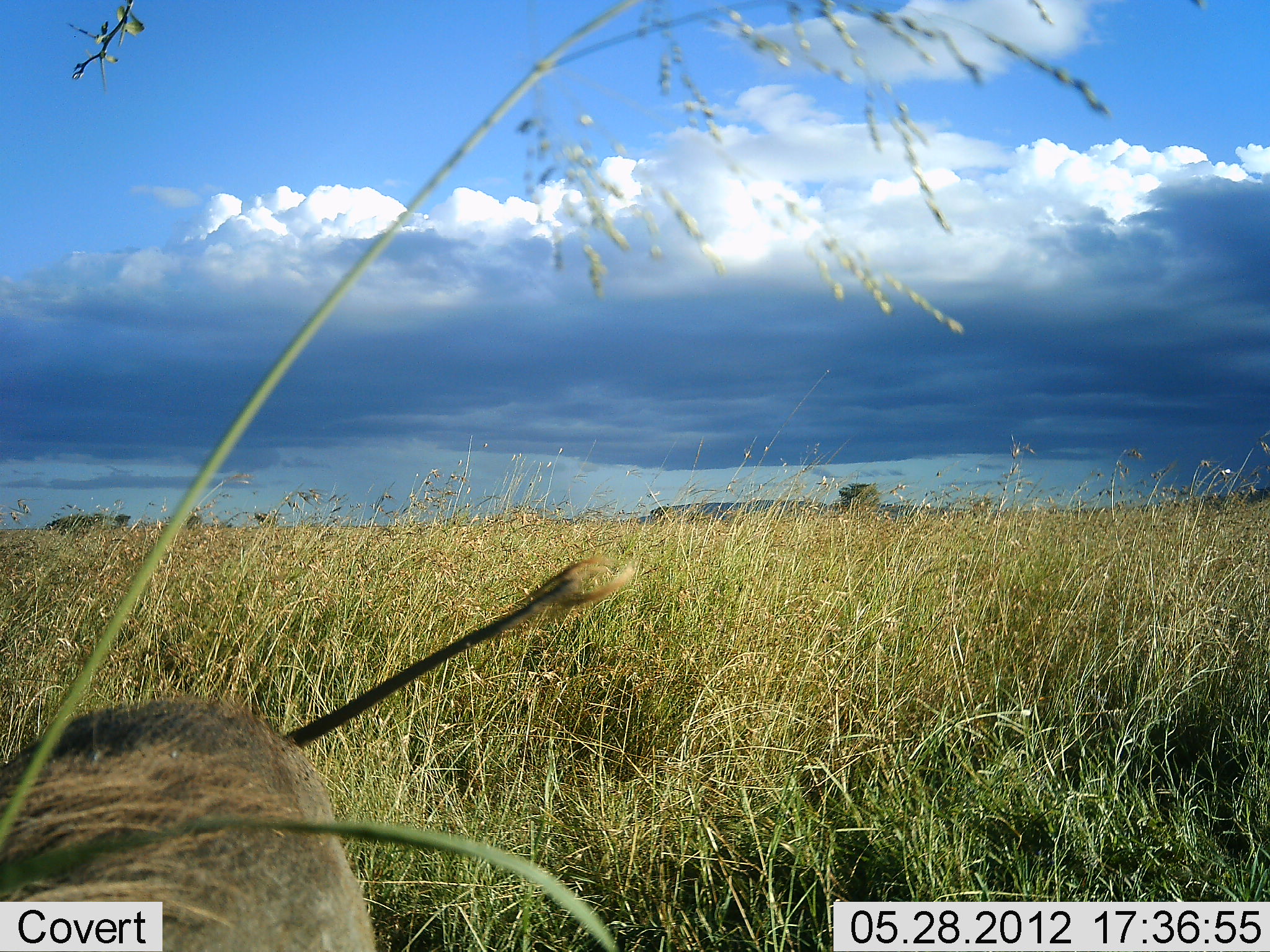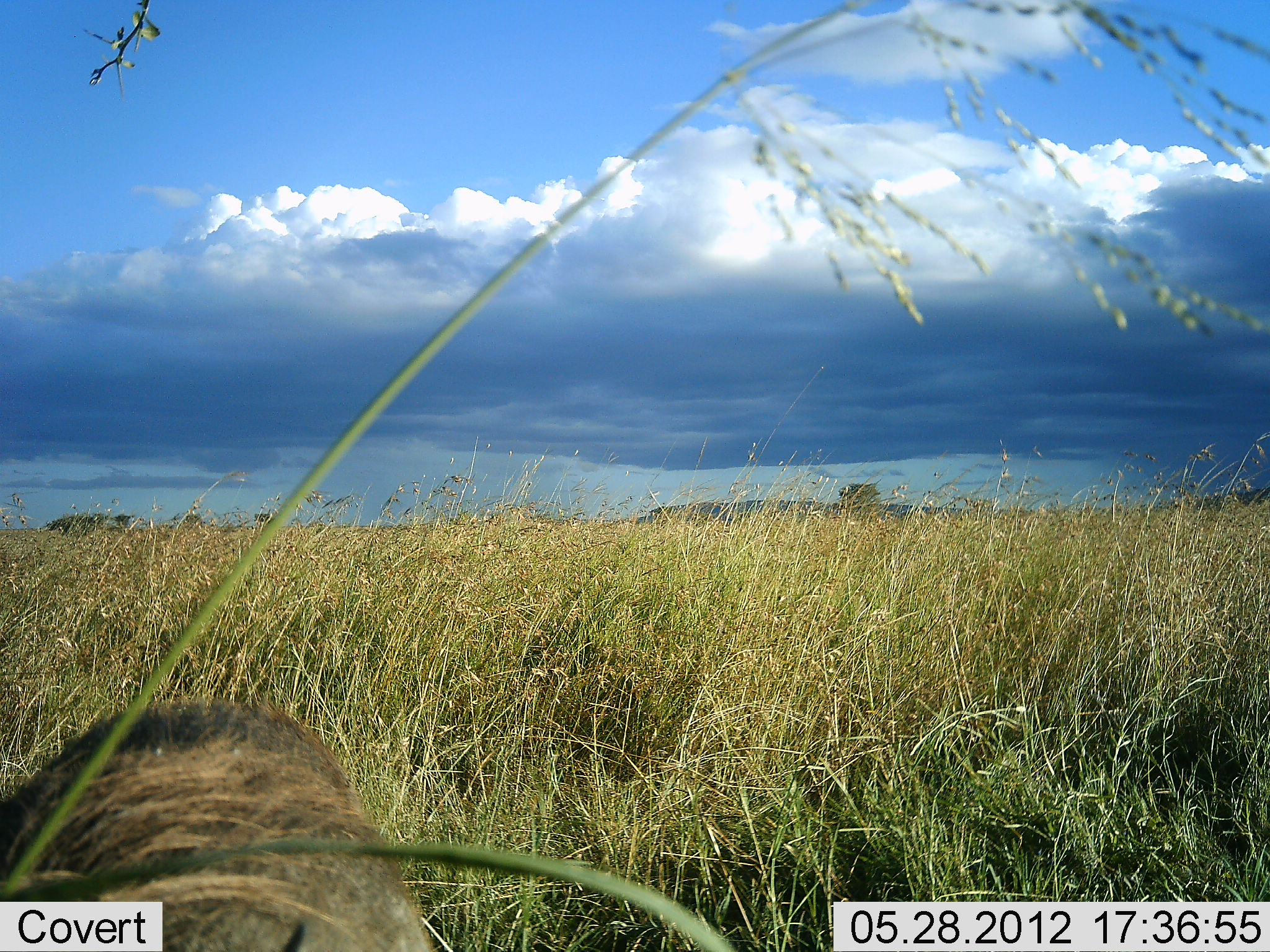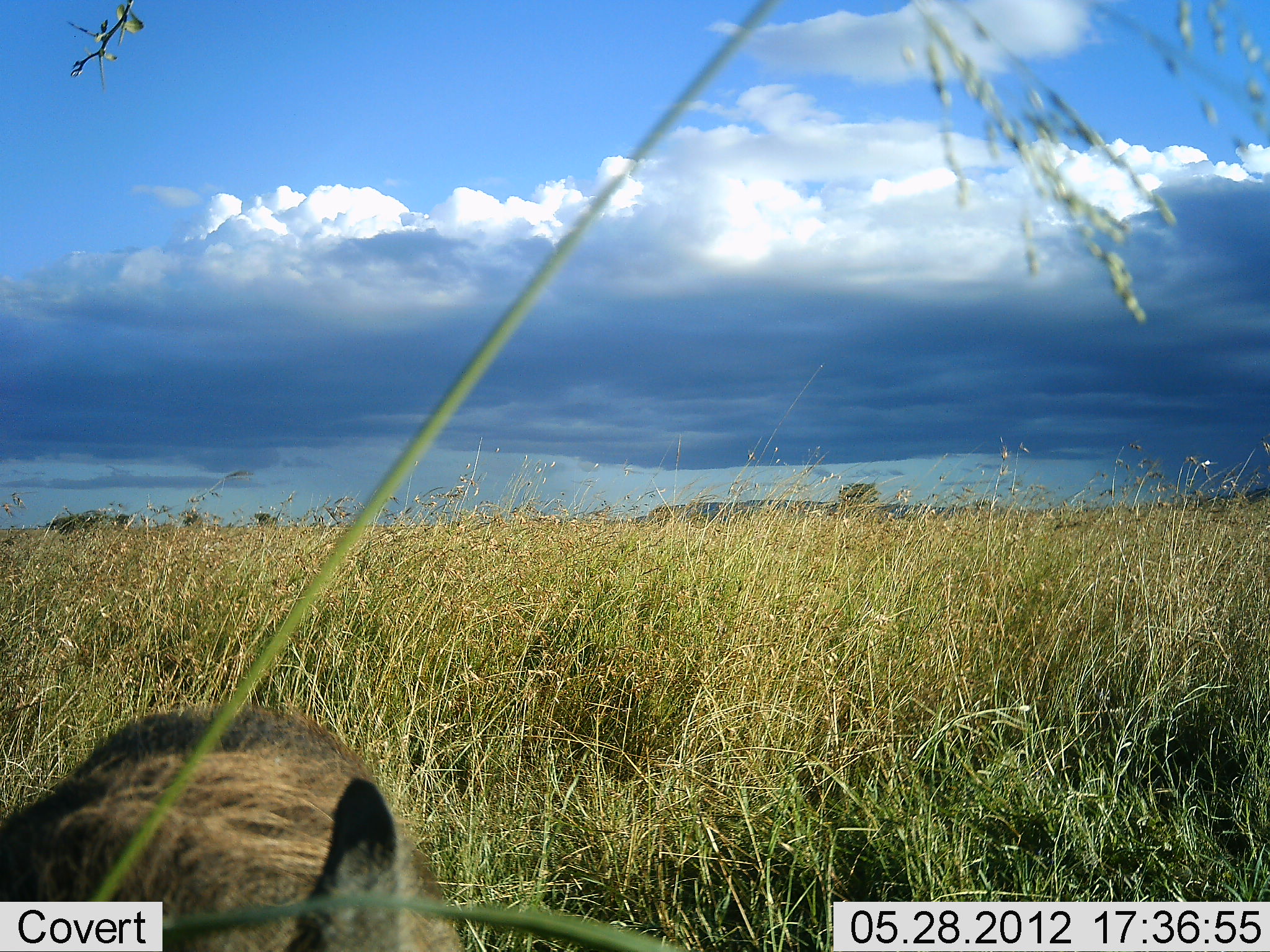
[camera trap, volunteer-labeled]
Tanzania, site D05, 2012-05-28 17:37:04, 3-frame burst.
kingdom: Animalia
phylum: Chordata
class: Mammalia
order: Artiodactyla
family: Suidae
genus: Phacochoerus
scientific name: Phacochoerus africanus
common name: warthog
Warthog (Phacochoerus africanus), count 1. Behavior (volunteer vote fractions): standing 30%, resting 20%, moving 40%, interacting 0%. Young present (vote fraction): 0%. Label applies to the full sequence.